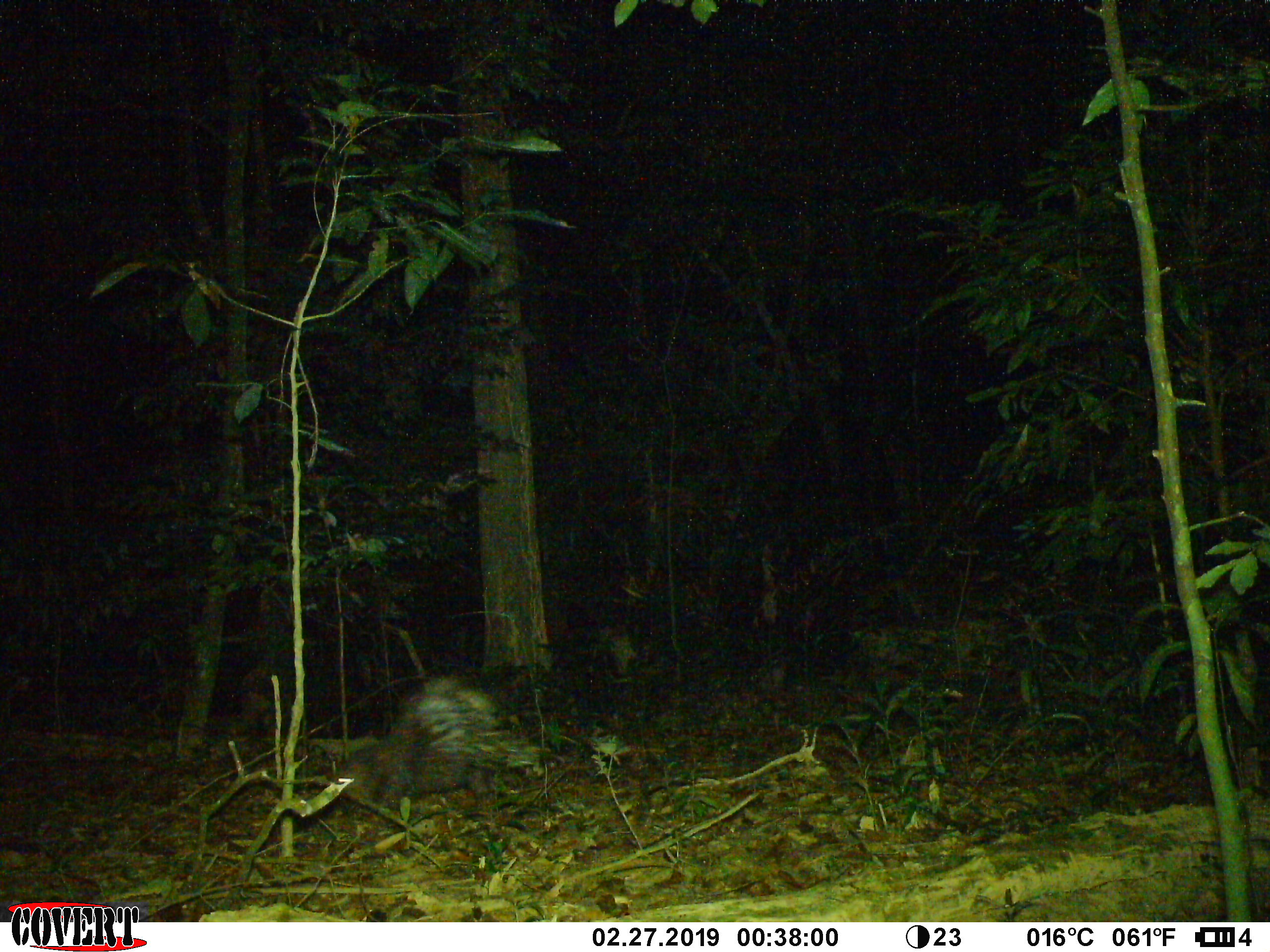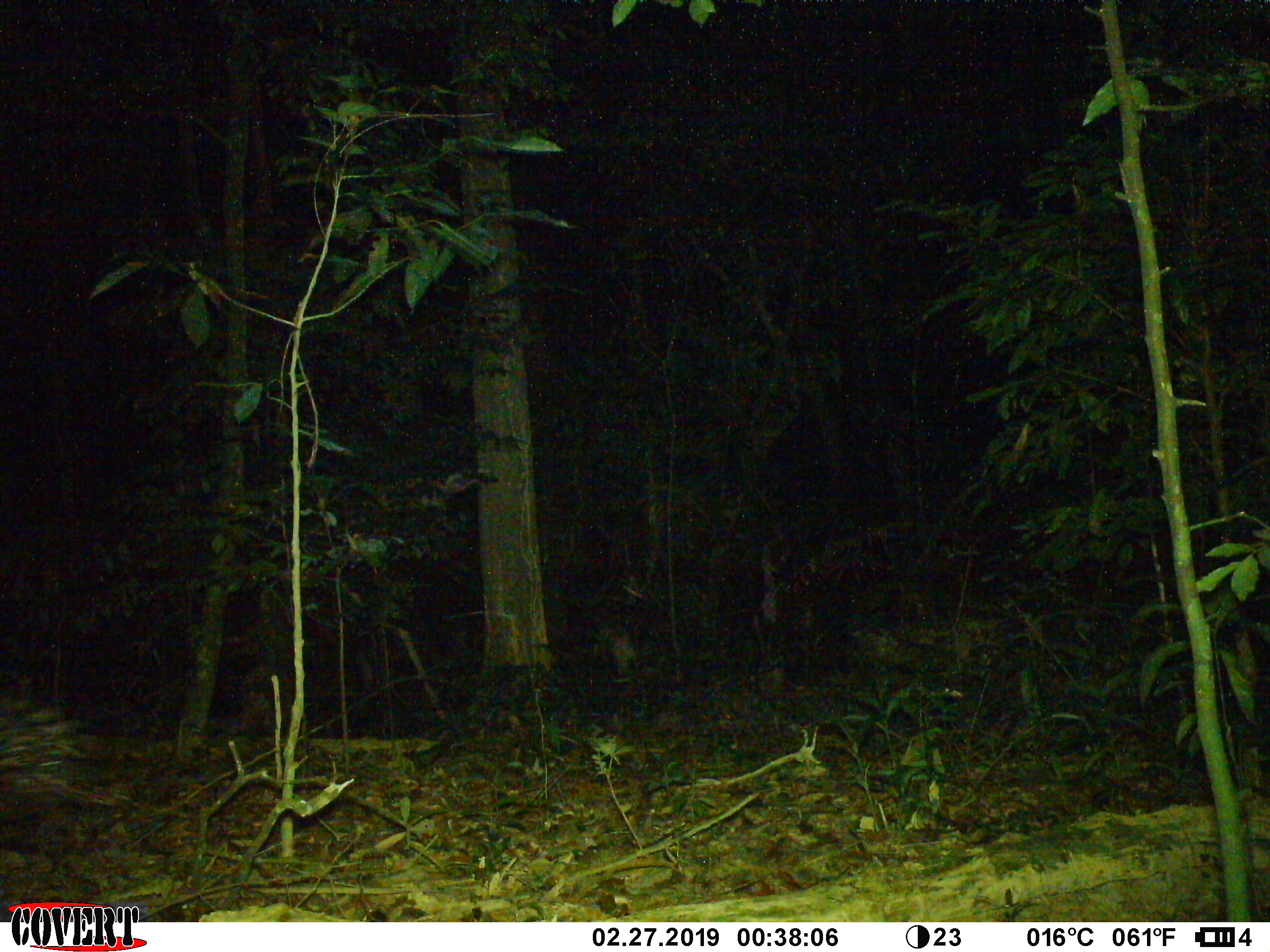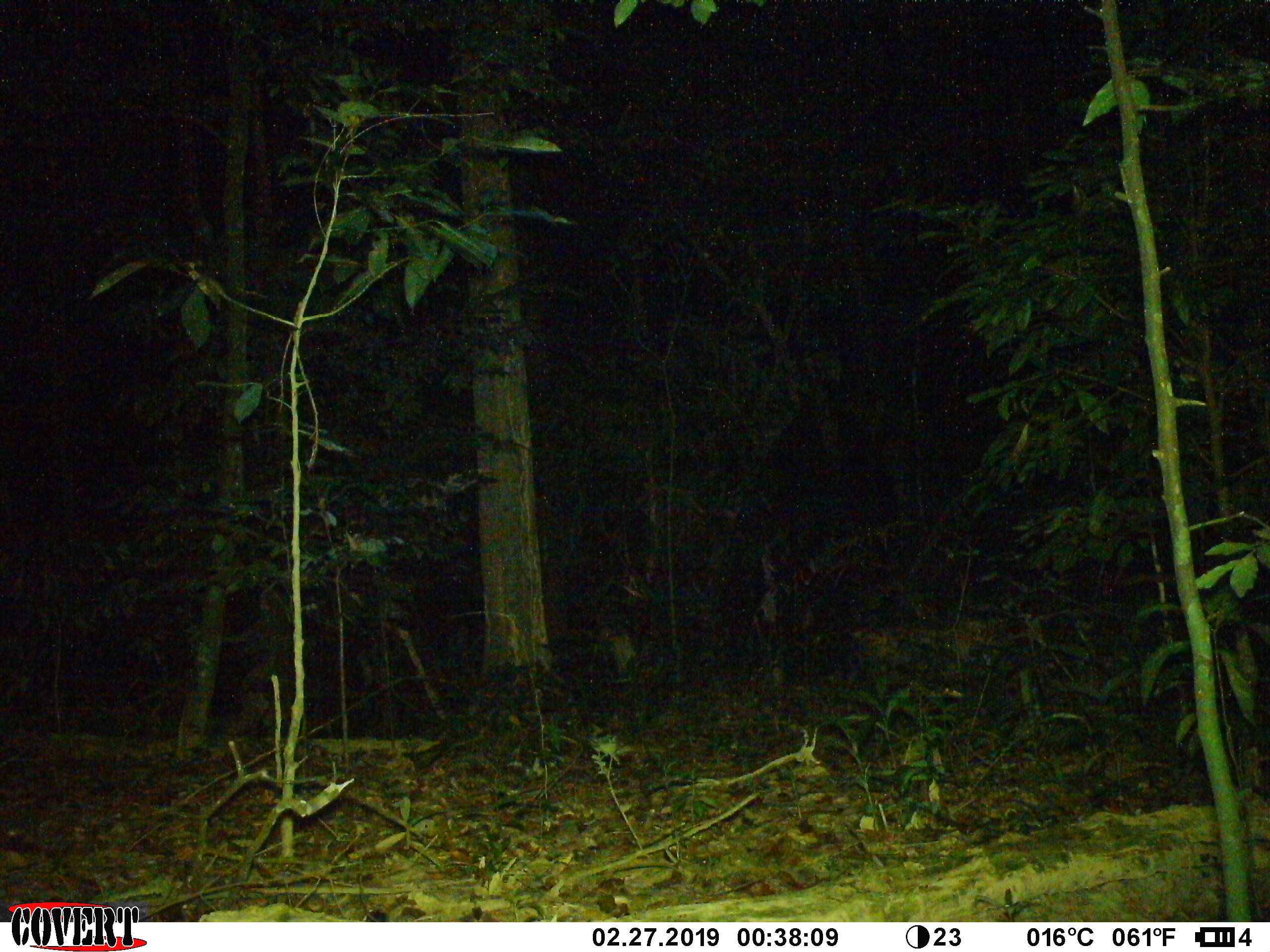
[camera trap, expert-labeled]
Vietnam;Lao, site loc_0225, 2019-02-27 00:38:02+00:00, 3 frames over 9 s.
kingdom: Animalia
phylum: Chordata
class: Mammalia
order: Rodentia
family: Hystricidae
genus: Hystrix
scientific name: Hystrix brachyura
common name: malayan porcupine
Malayan porcupine (Hystrix brachyura). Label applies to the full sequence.